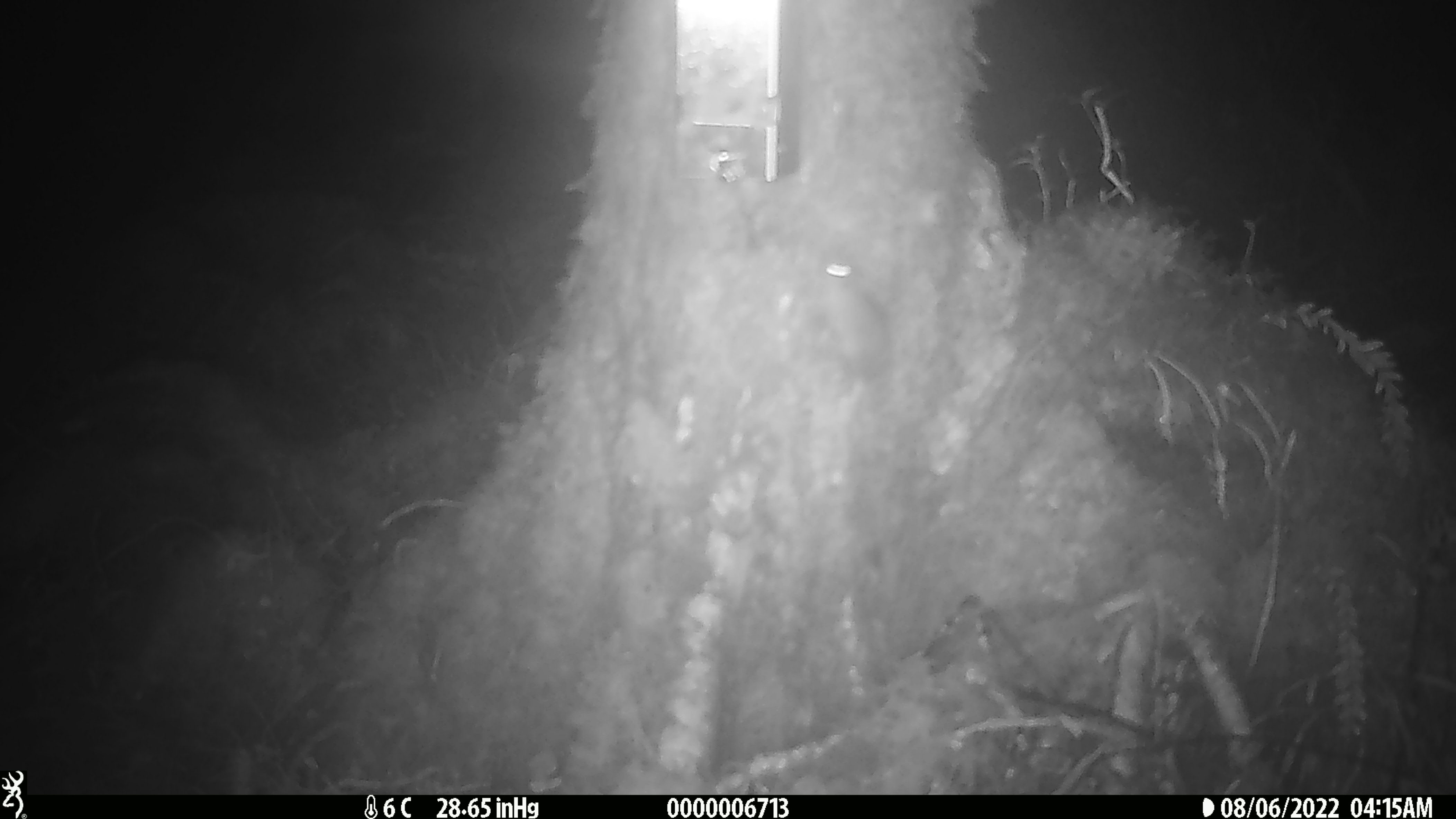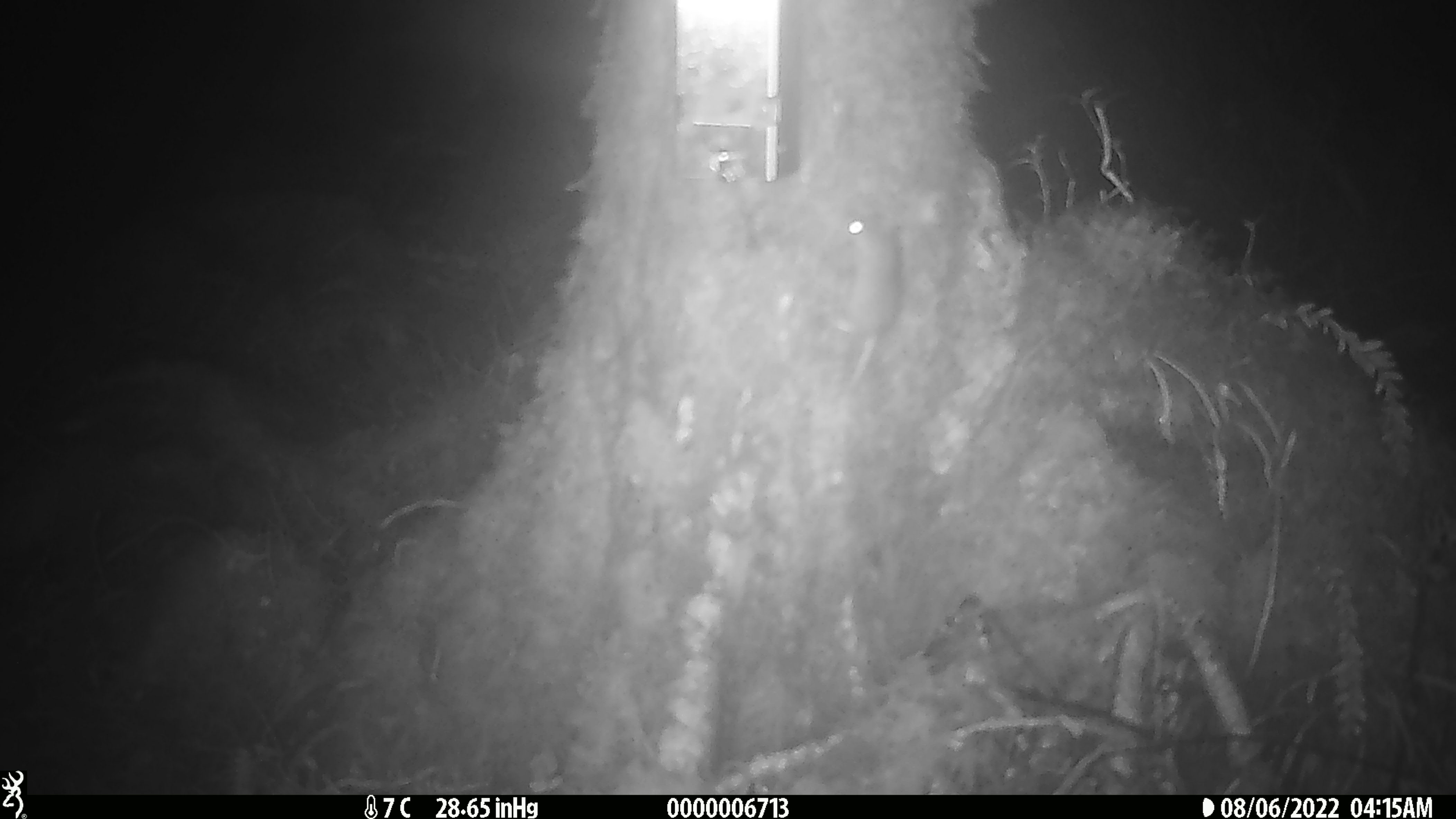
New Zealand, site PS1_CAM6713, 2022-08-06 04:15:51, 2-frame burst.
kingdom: Animalia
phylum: Chordata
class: Mammalia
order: Rodentia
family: Muridae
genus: Mus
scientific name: Mus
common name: mouse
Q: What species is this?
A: Mouse (Mus).